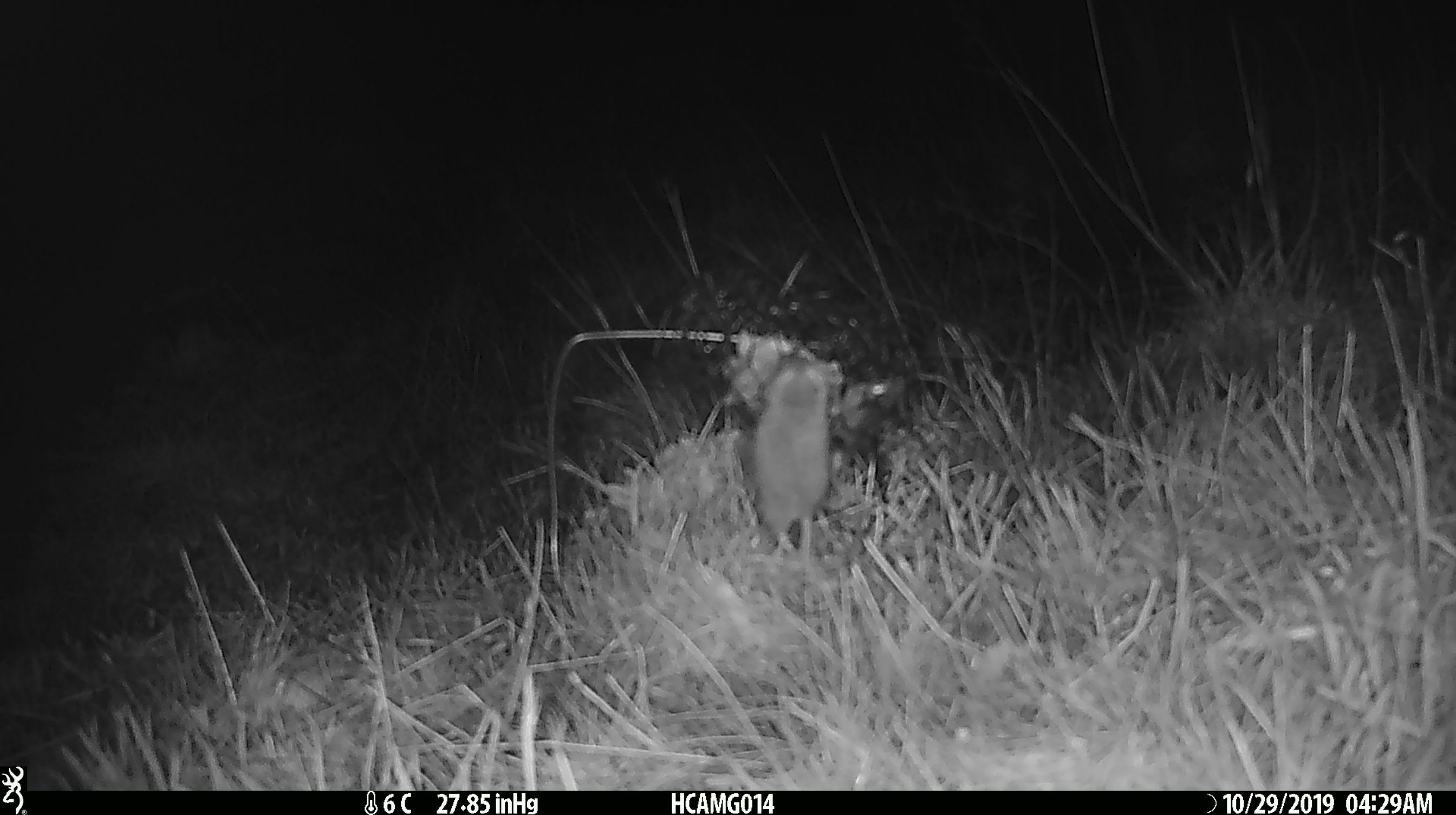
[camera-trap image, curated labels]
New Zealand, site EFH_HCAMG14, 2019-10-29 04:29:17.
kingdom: Animalia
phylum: Chordata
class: Mammalia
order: Rodentia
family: Muridae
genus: Mus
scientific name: Mus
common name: mouse